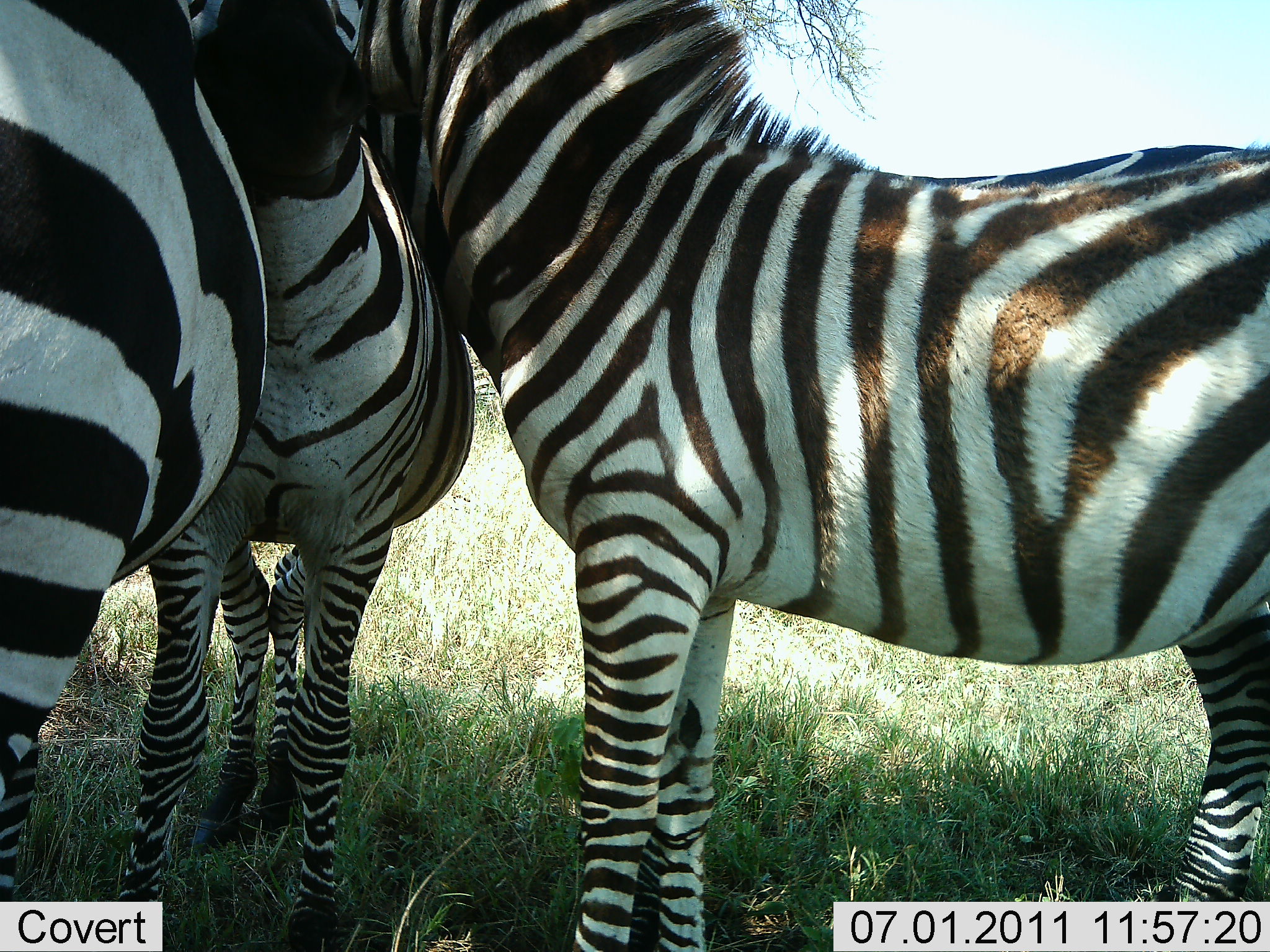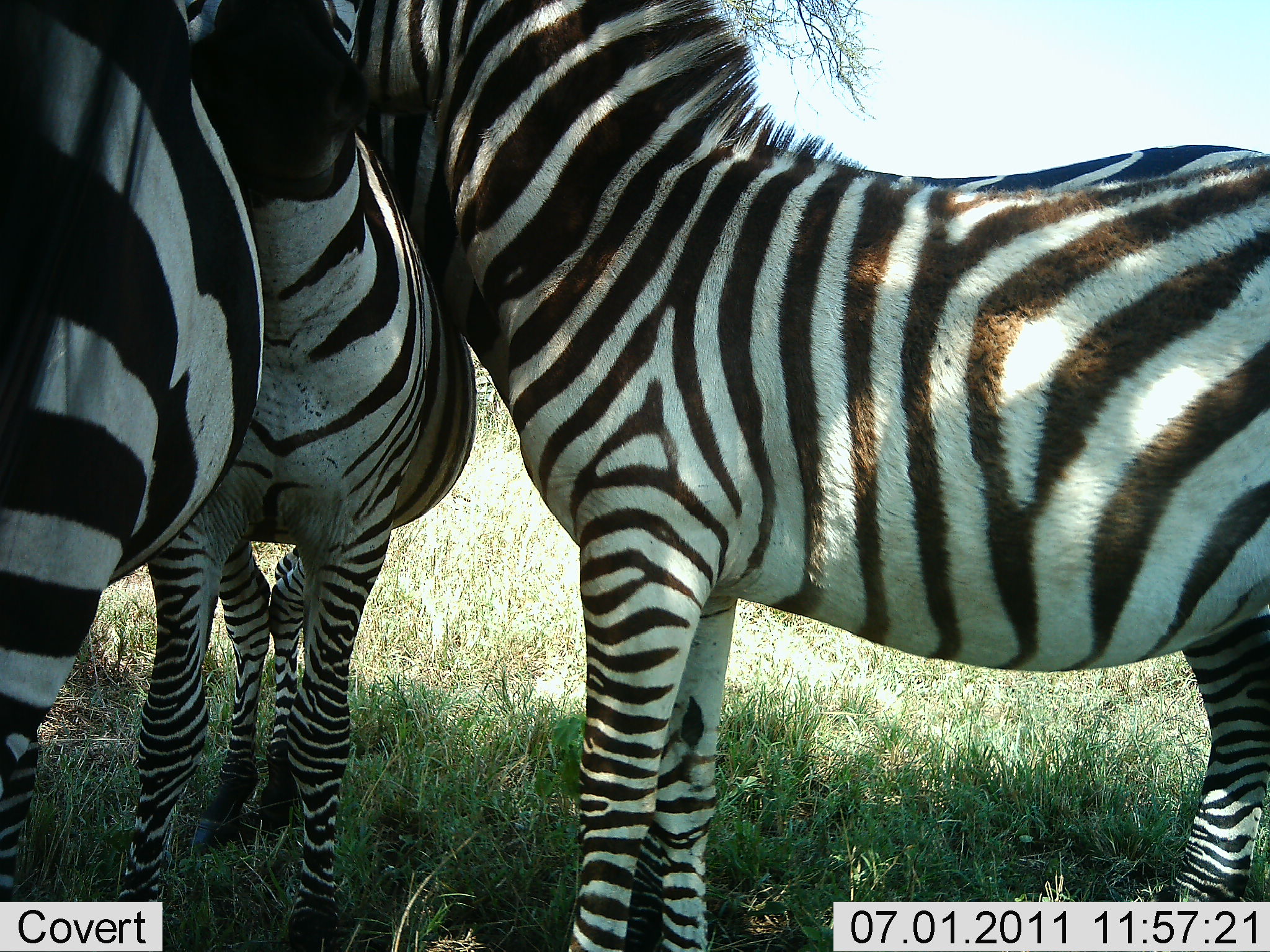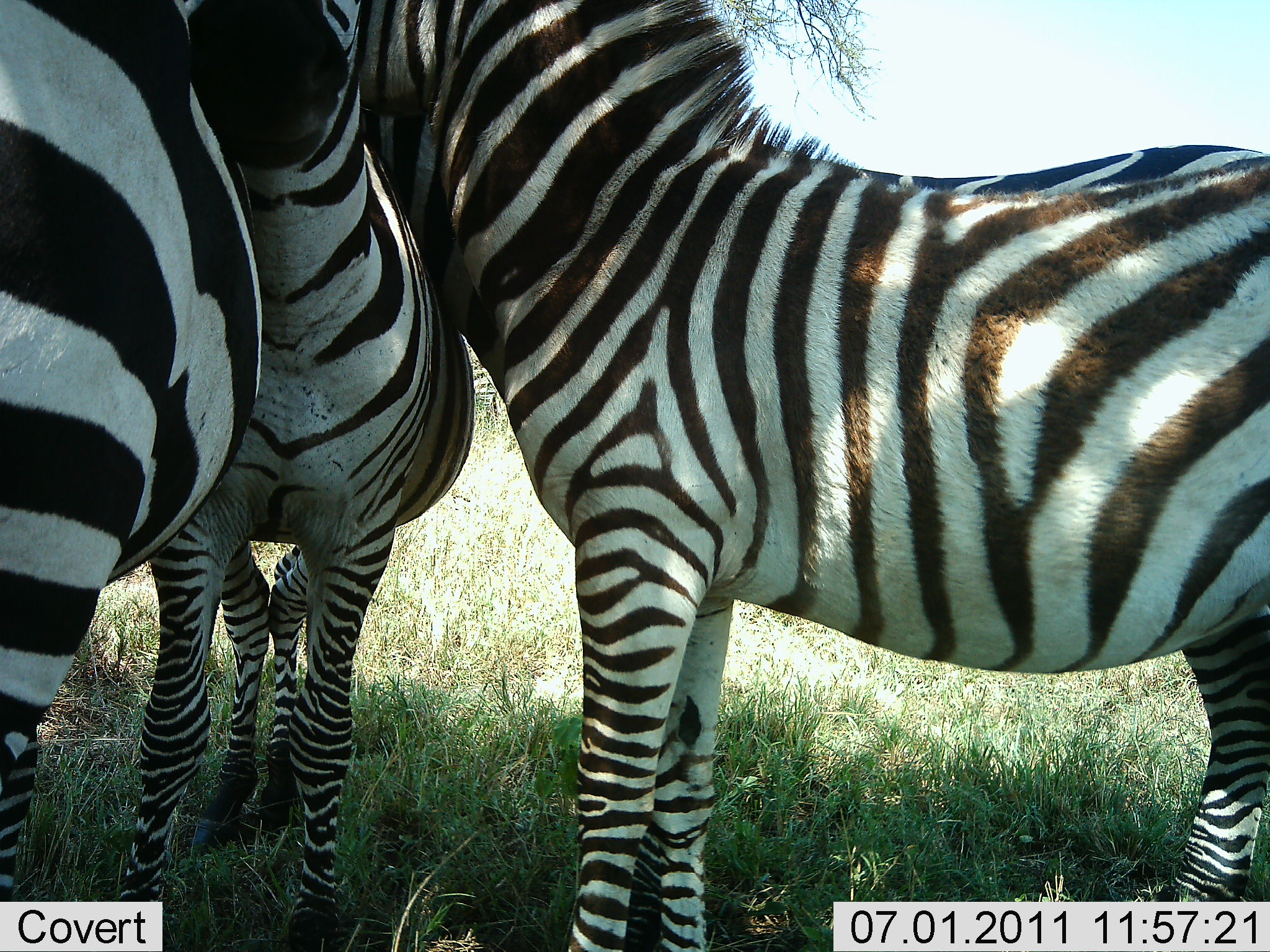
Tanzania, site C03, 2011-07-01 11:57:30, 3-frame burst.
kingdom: Animalia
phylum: Chordata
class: Mammalia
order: Perissodactyla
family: Equidae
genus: Equus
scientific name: Equus quagga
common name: plains zebra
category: zebra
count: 3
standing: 55%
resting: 18%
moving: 0%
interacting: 73%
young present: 0%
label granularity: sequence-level